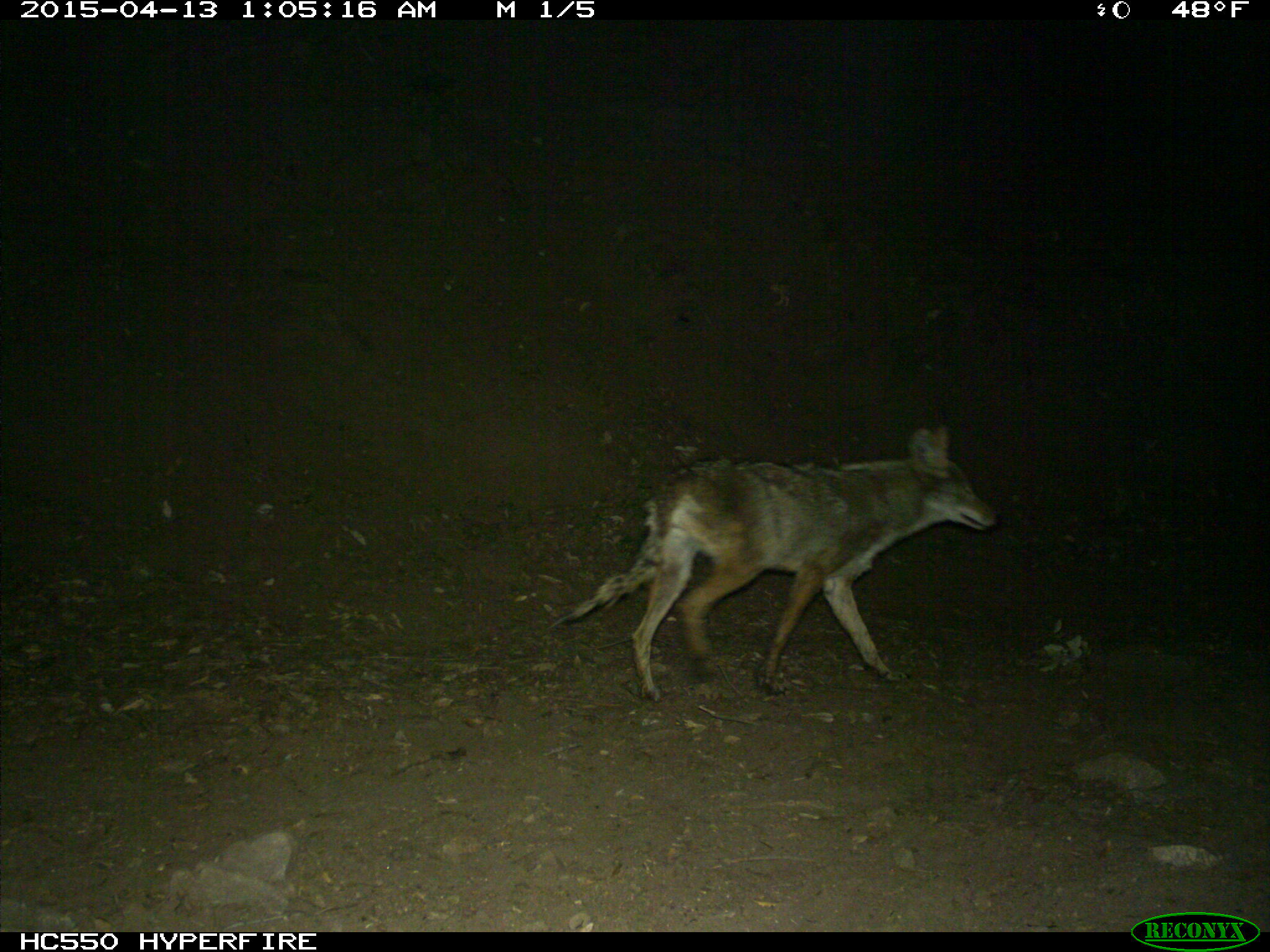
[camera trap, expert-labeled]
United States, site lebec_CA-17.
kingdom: Animalia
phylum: Chordata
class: Mammalia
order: Carnivora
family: Canidae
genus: Canis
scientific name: Canis latrans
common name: coyote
Canis latrans (coyote).